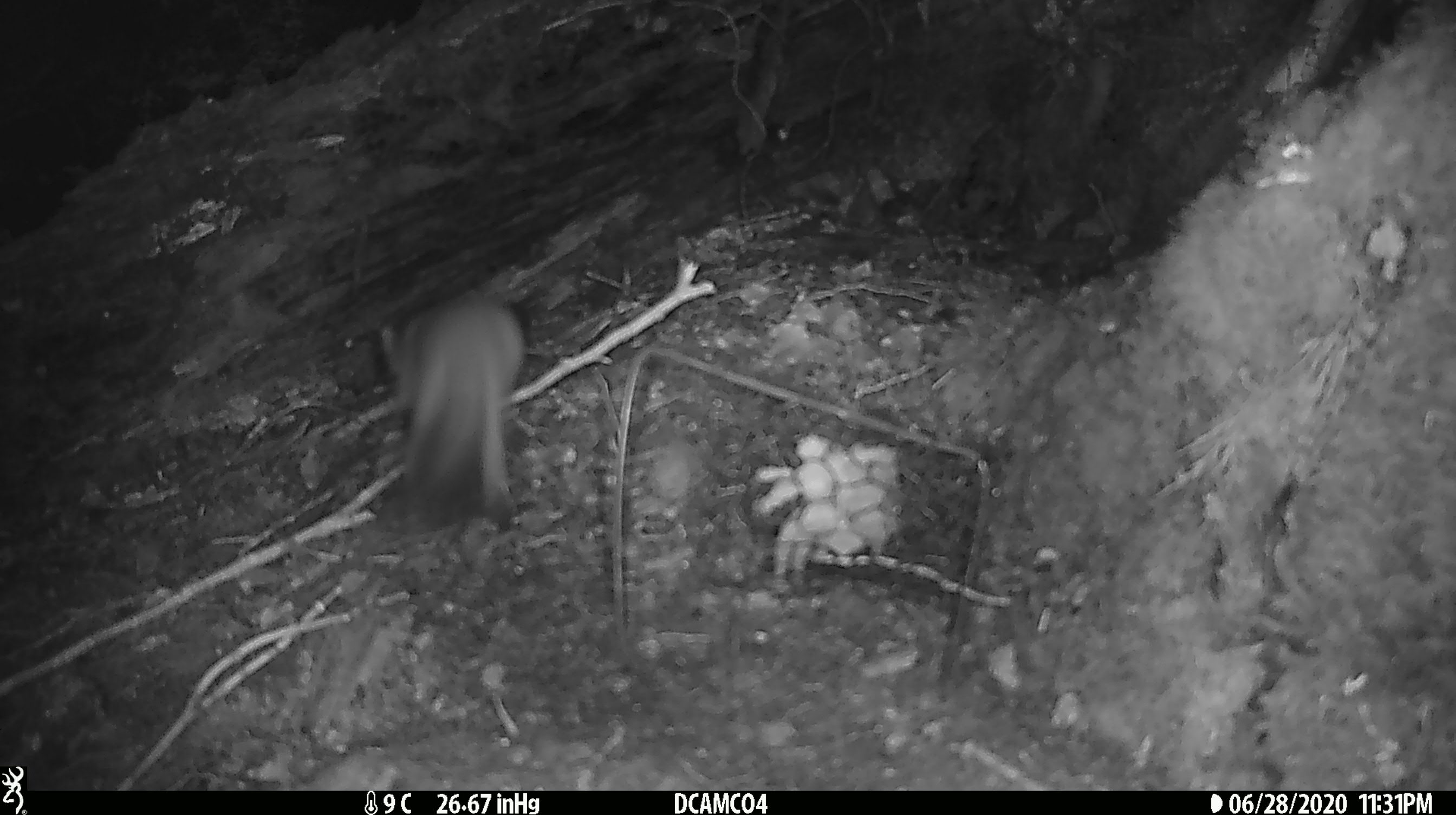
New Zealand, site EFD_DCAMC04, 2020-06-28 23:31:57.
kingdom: Animalia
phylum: Chordata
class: Mammalia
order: Carnivora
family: Mustelidae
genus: Mustela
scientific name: Mustela erminea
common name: stoat